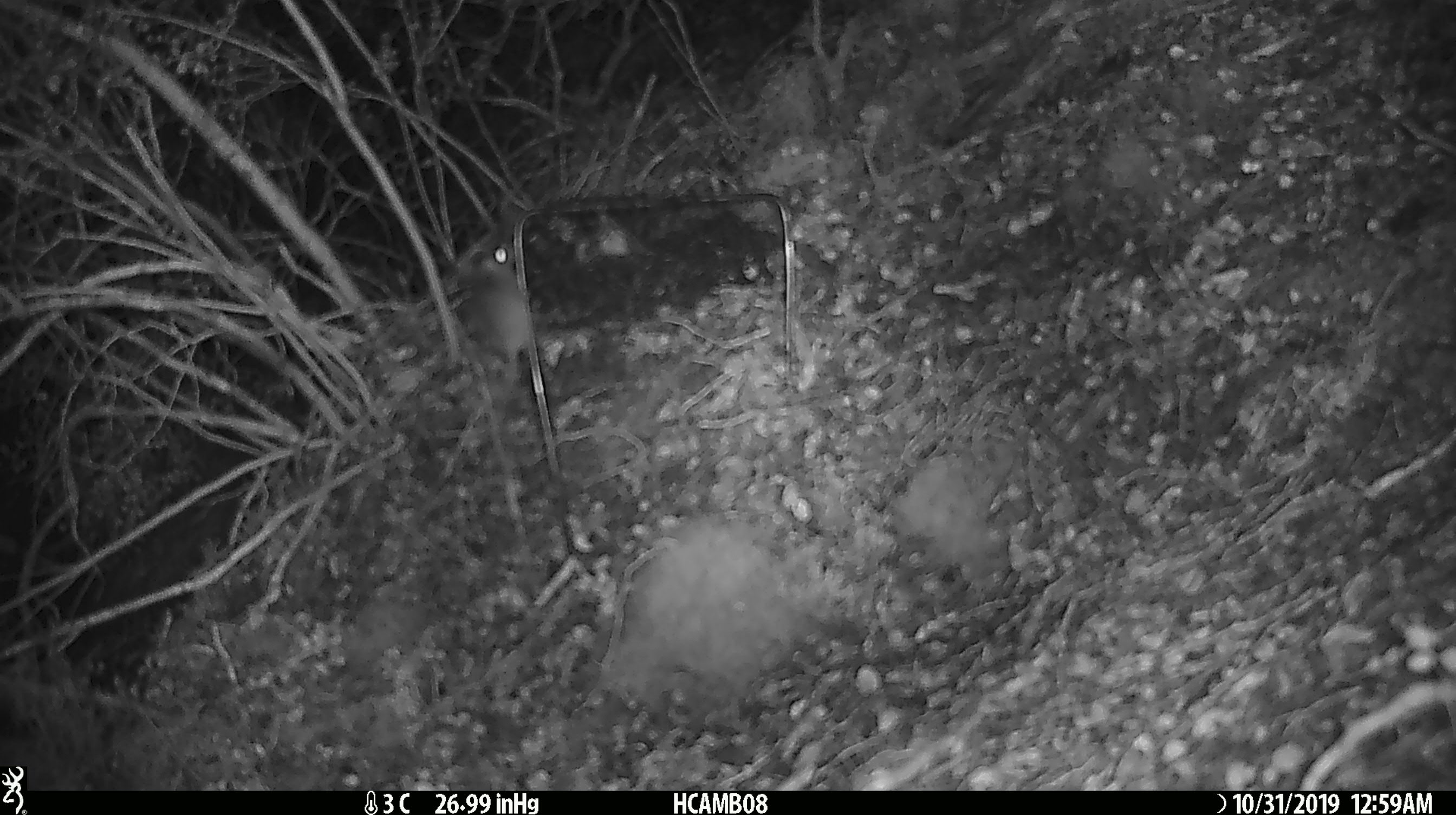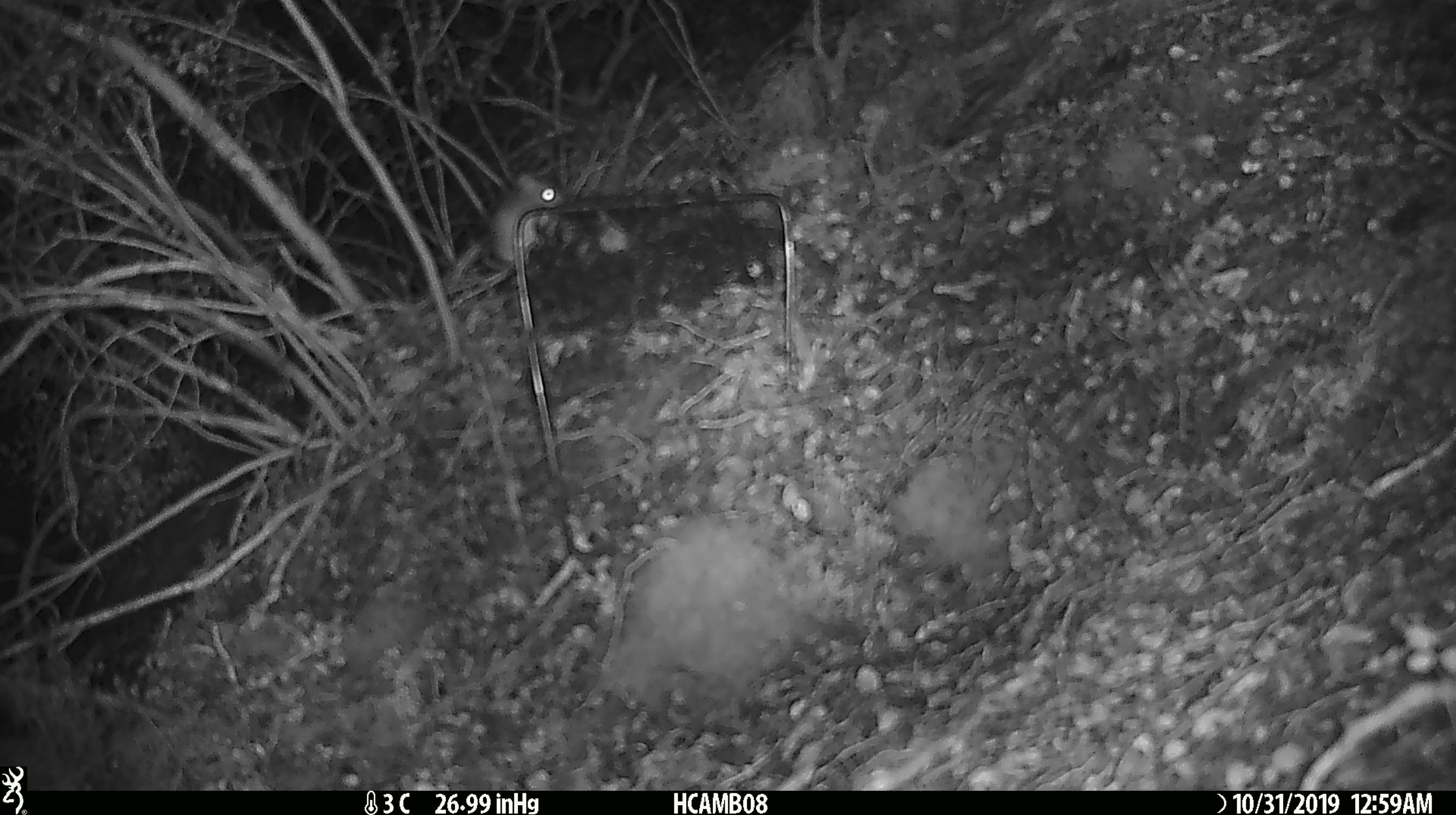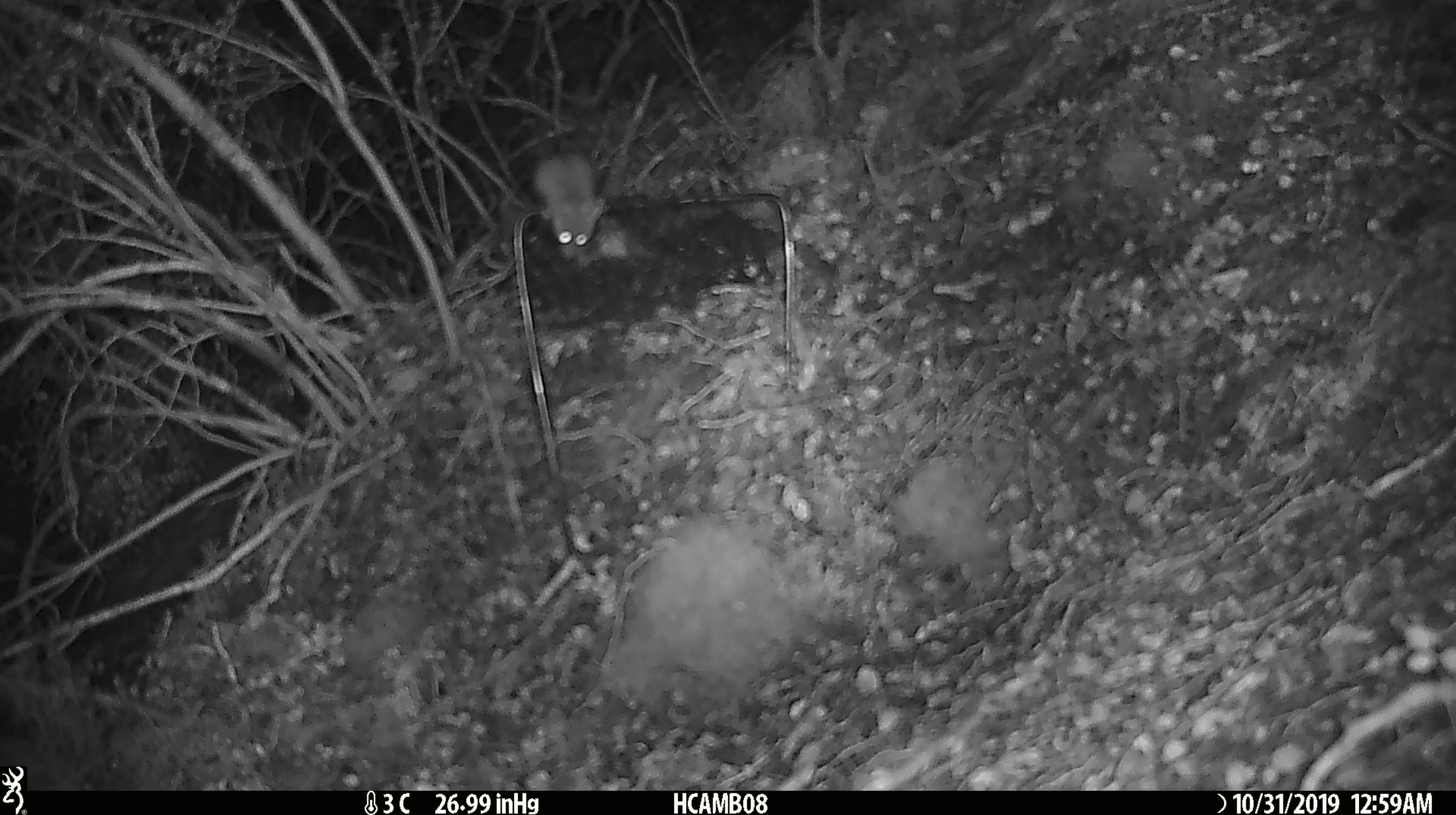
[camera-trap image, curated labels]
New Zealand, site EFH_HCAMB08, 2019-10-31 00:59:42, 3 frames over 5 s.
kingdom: Animalia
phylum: Chordata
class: Mammalia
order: Rodentia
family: Muridae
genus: Mus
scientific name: Mus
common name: mouse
Mouse (Mus).